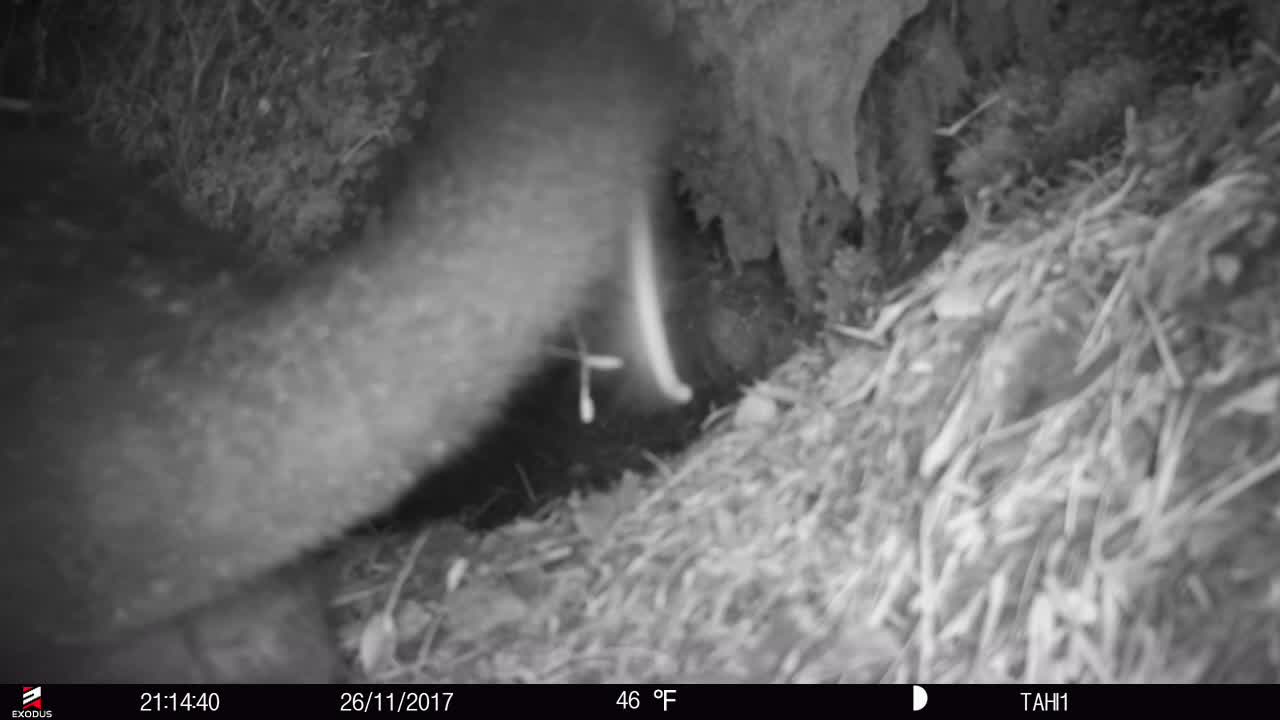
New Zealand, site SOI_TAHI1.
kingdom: Animalia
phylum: Chordata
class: Mammalia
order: Diprotodontia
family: Phalangeridae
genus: Trichosurus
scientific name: Trichosurus vulpecula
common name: common brushtail possum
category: possum